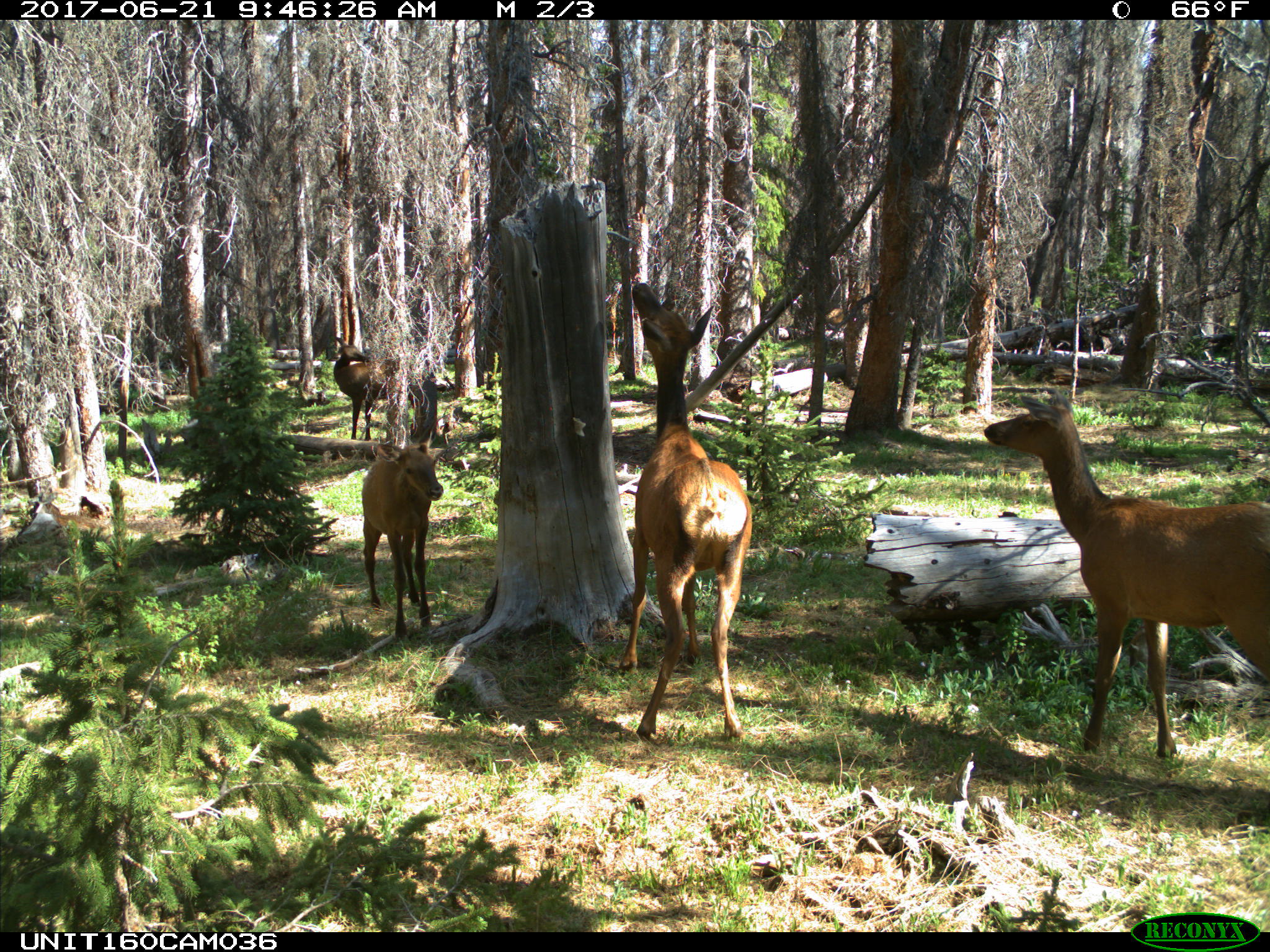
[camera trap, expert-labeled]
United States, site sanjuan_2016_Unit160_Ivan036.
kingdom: Animalia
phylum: Chordata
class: Mammalia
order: Artiodactyla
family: Cervidae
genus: Cervus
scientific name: Cervus elaphus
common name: red deer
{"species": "Cervus elaphus (red deer)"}